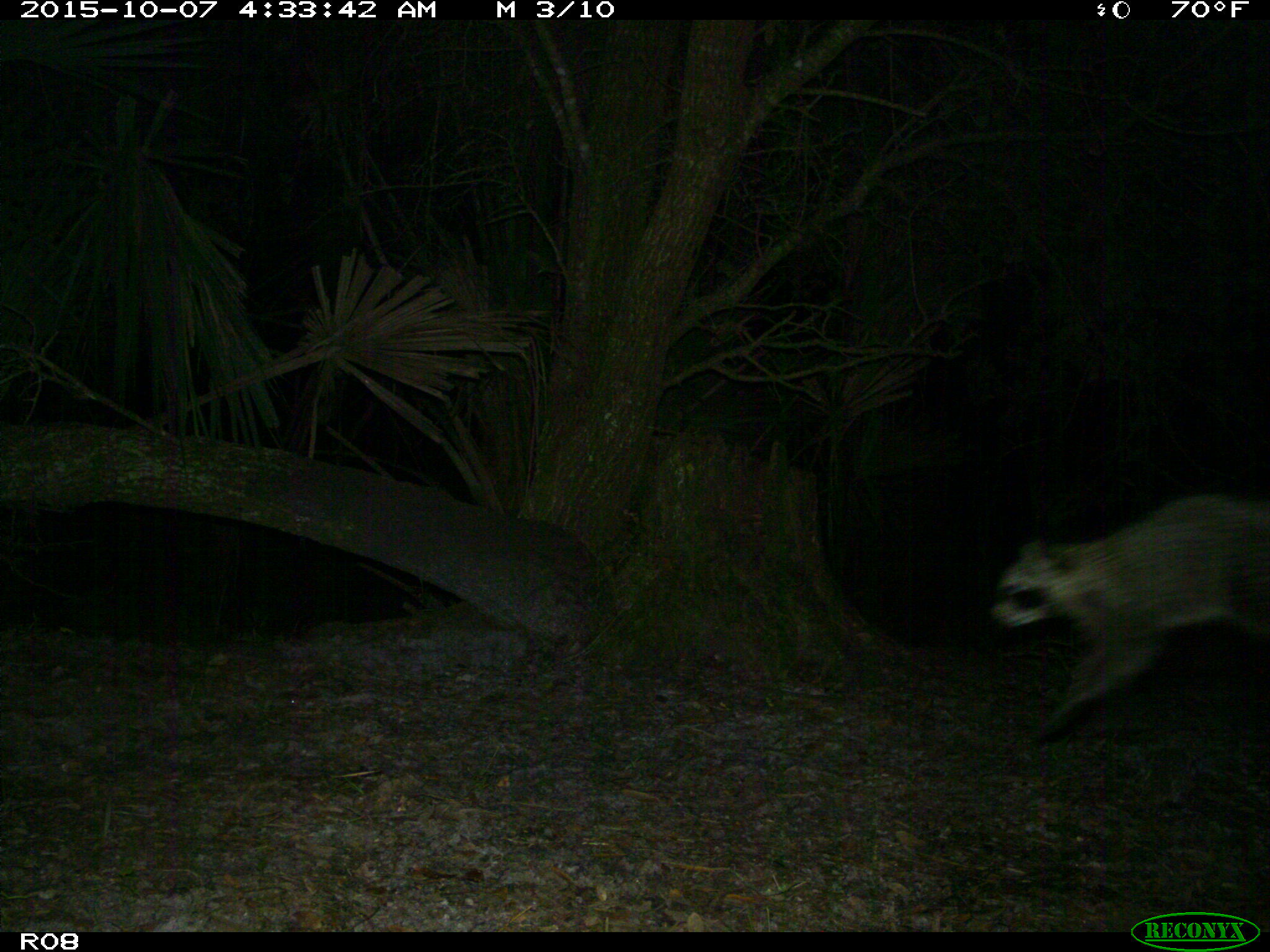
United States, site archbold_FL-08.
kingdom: Animalia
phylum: Chordata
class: Mammalia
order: Carnivora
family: Procyonidae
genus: Procyon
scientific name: Procyon lotor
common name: common raccoon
Procyon lotor (common raccoon).